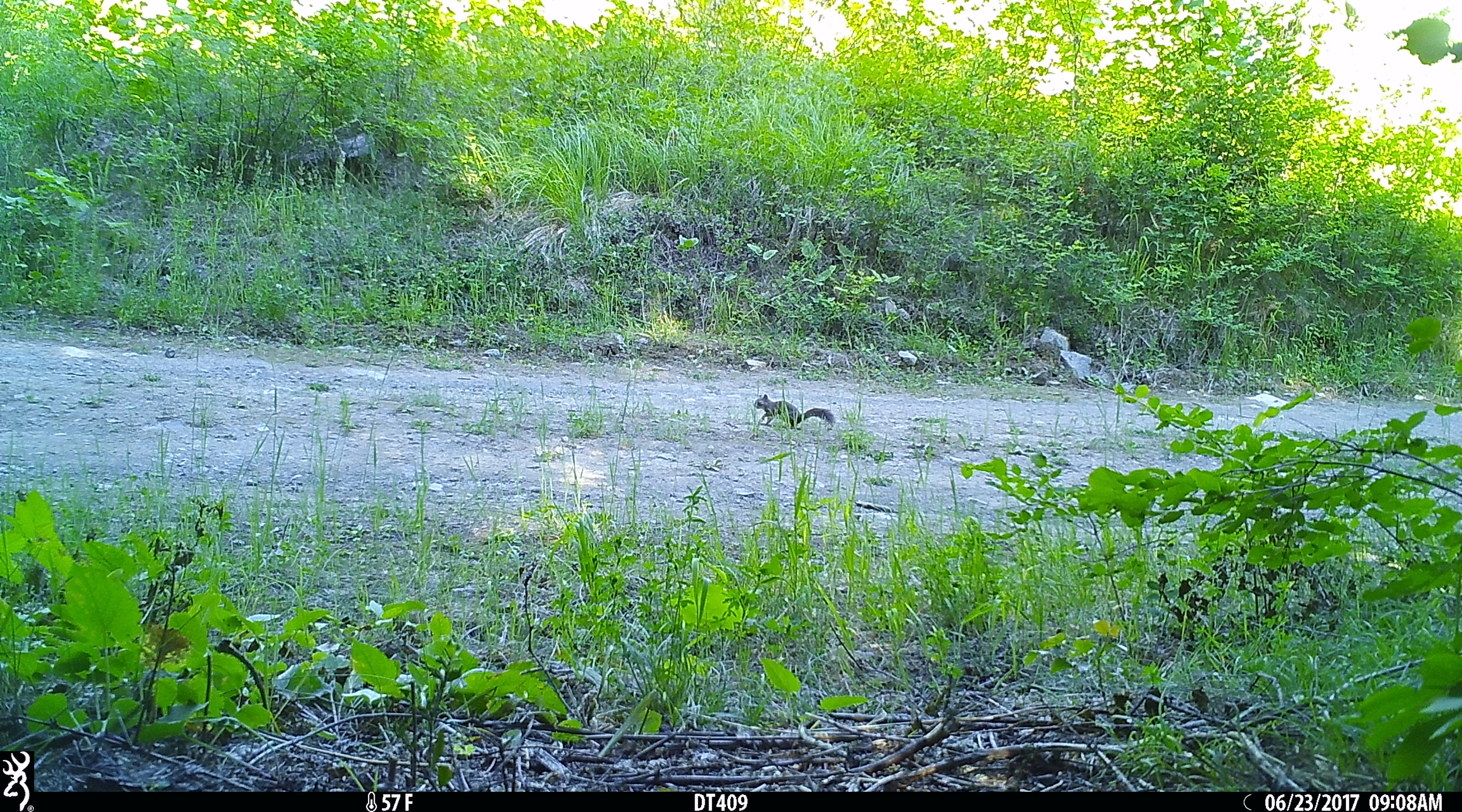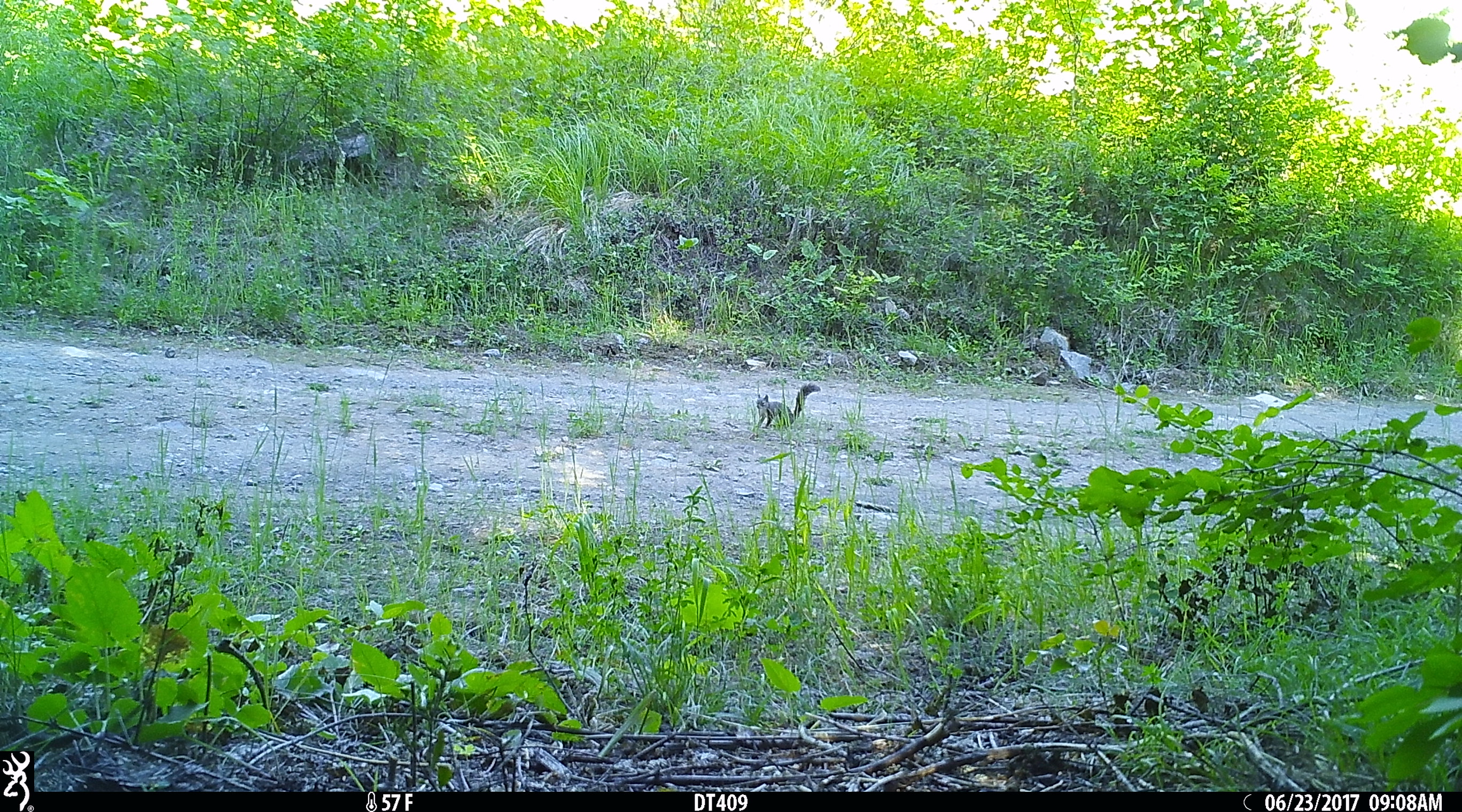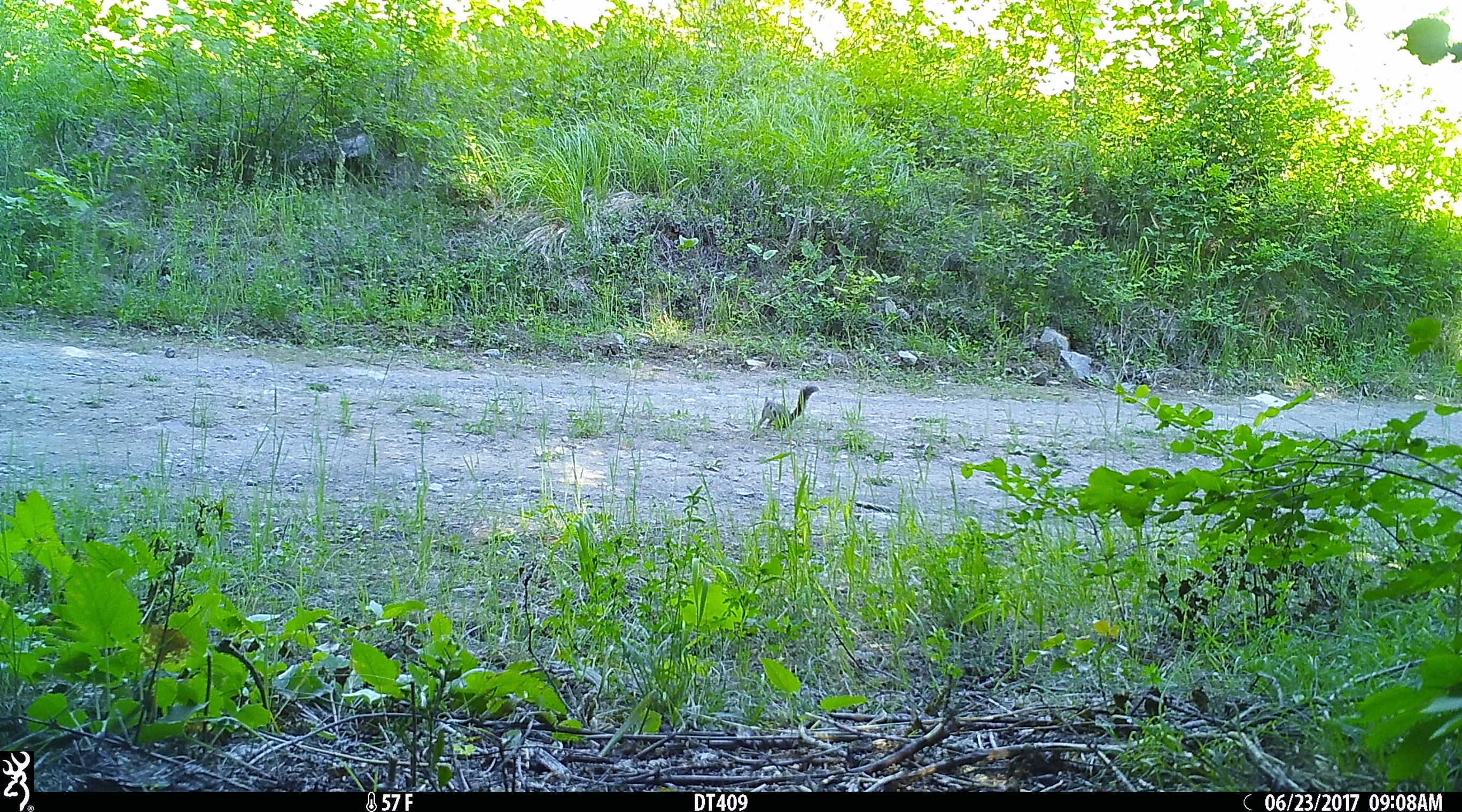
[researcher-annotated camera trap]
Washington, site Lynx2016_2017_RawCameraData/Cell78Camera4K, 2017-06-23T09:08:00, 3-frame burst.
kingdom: Animalia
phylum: Chordata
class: Mammalia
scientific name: Mammalia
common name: small mammal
Small mammal (Mammalia). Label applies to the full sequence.